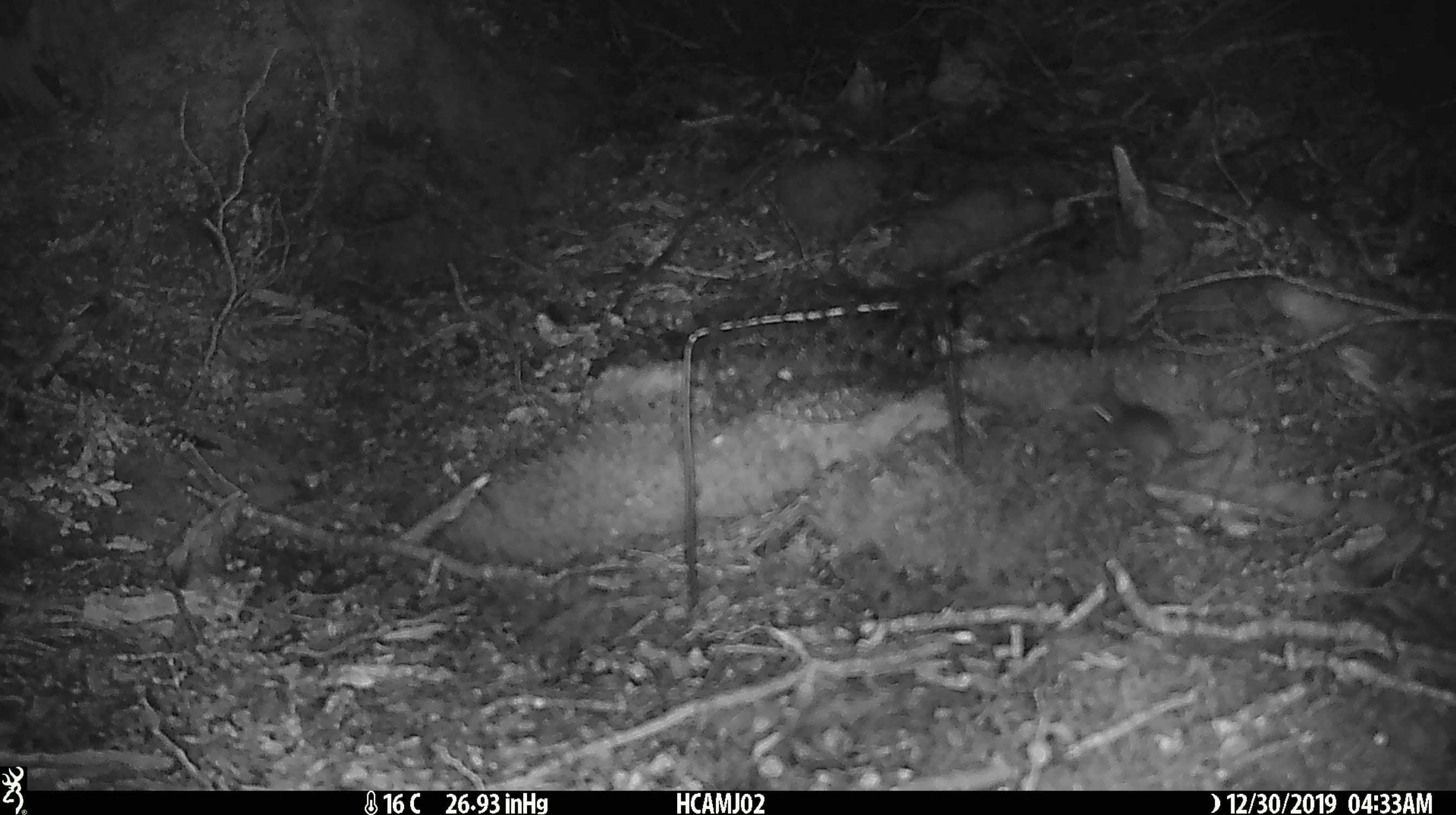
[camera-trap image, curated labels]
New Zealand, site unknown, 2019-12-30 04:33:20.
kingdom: Animalia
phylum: Chordata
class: Mammalia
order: Rodentia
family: Muridae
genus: Mus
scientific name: Mus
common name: mouse